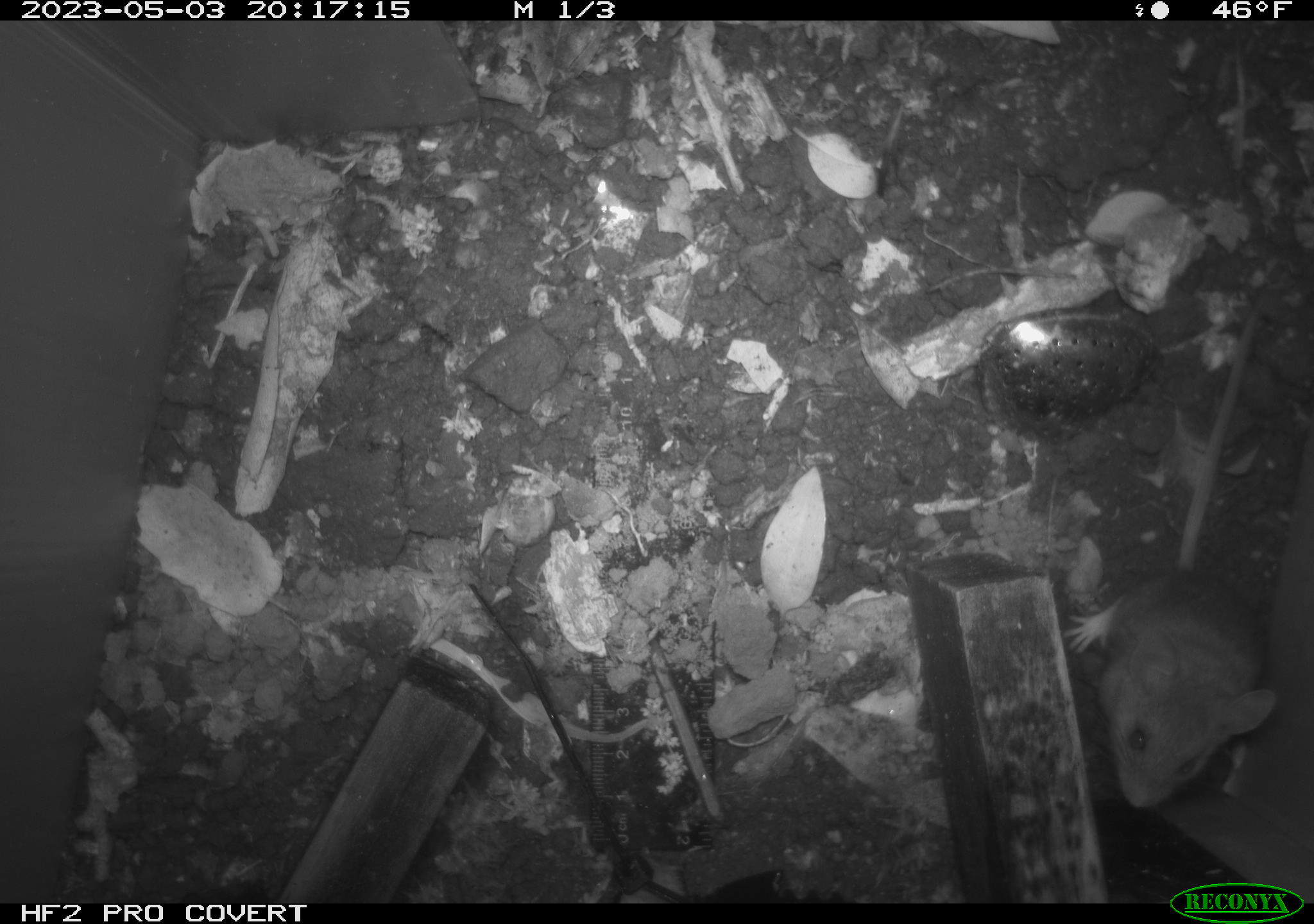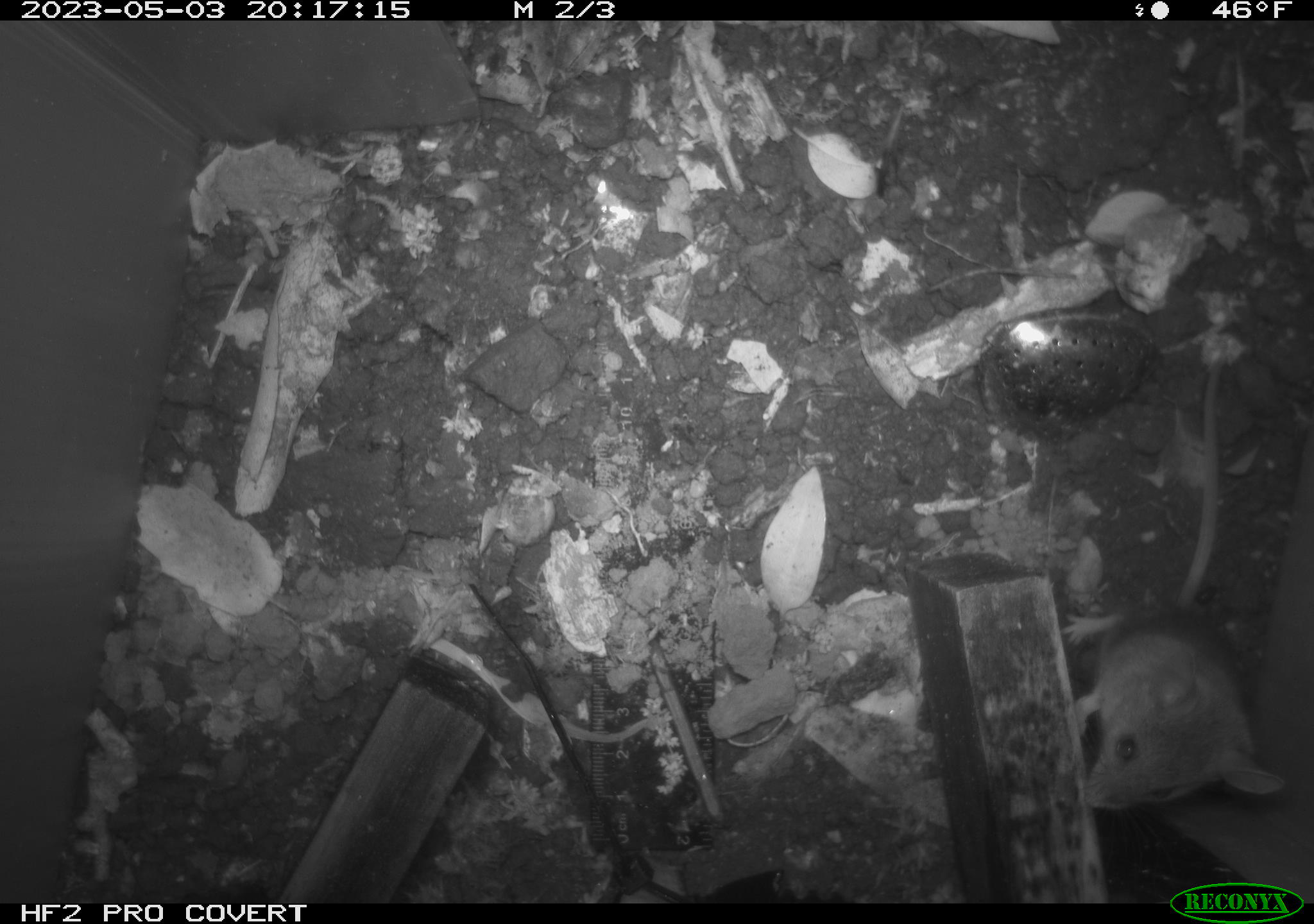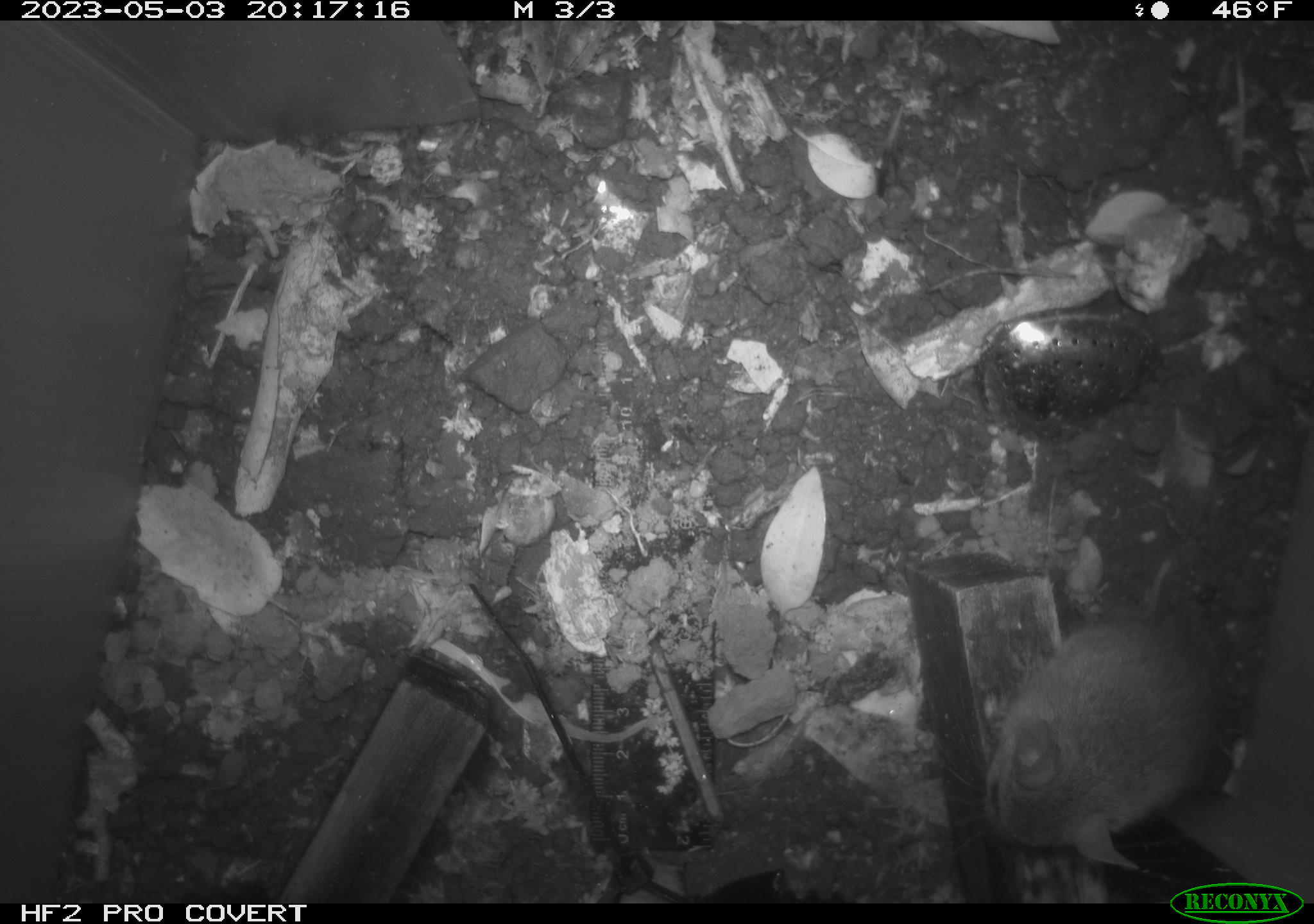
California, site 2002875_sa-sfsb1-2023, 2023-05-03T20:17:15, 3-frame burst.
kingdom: Animalia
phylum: Chordata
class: Mammalia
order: Rodentia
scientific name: Rodentia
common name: mouse species